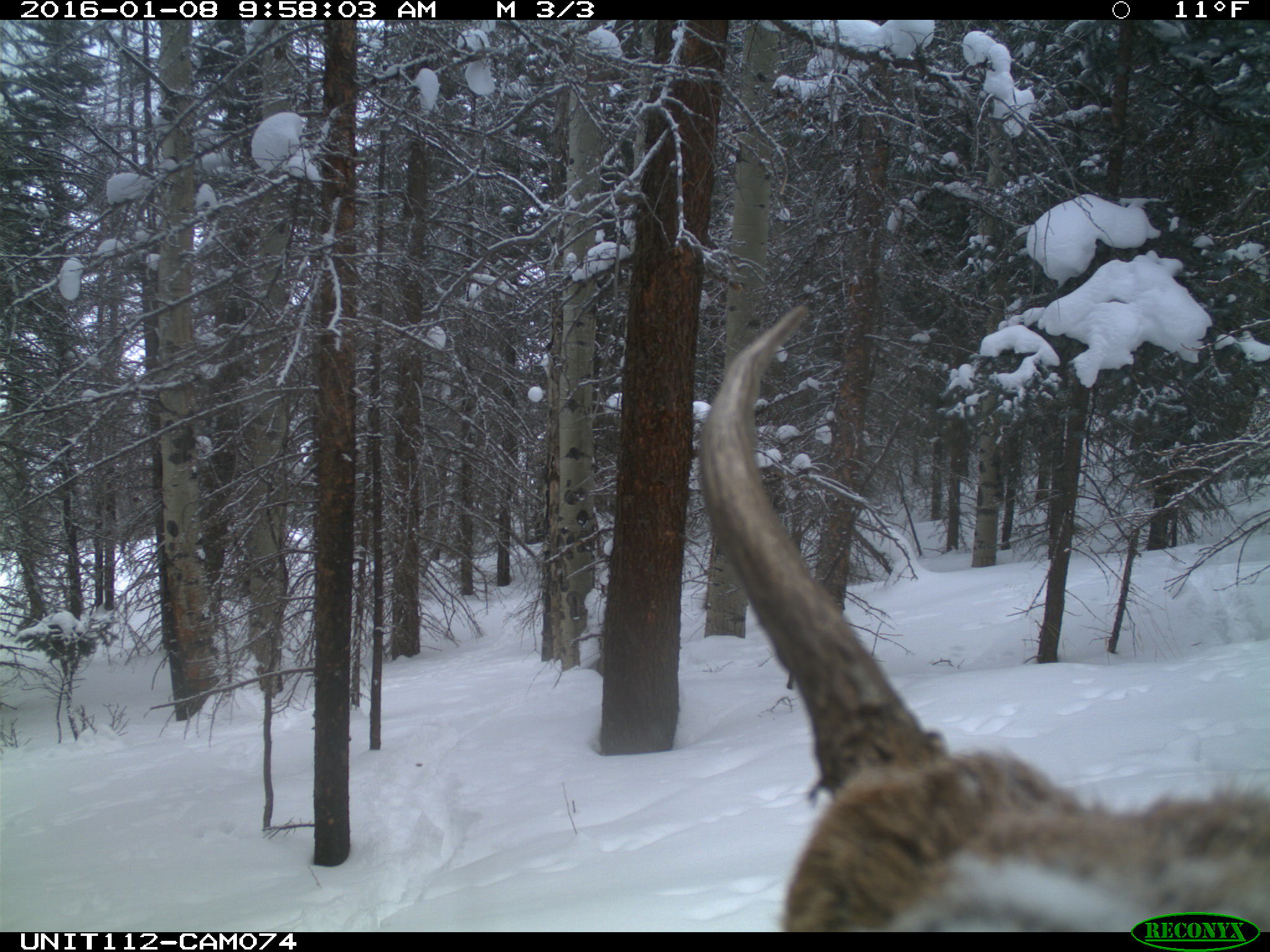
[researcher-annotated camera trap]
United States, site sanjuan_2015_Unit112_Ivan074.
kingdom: Animalia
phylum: Chordata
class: Mammalia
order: Artiodactyla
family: Cervidae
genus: Cervus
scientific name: Cervus elaphus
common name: red deer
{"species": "Cervus elaphus (red deer)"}